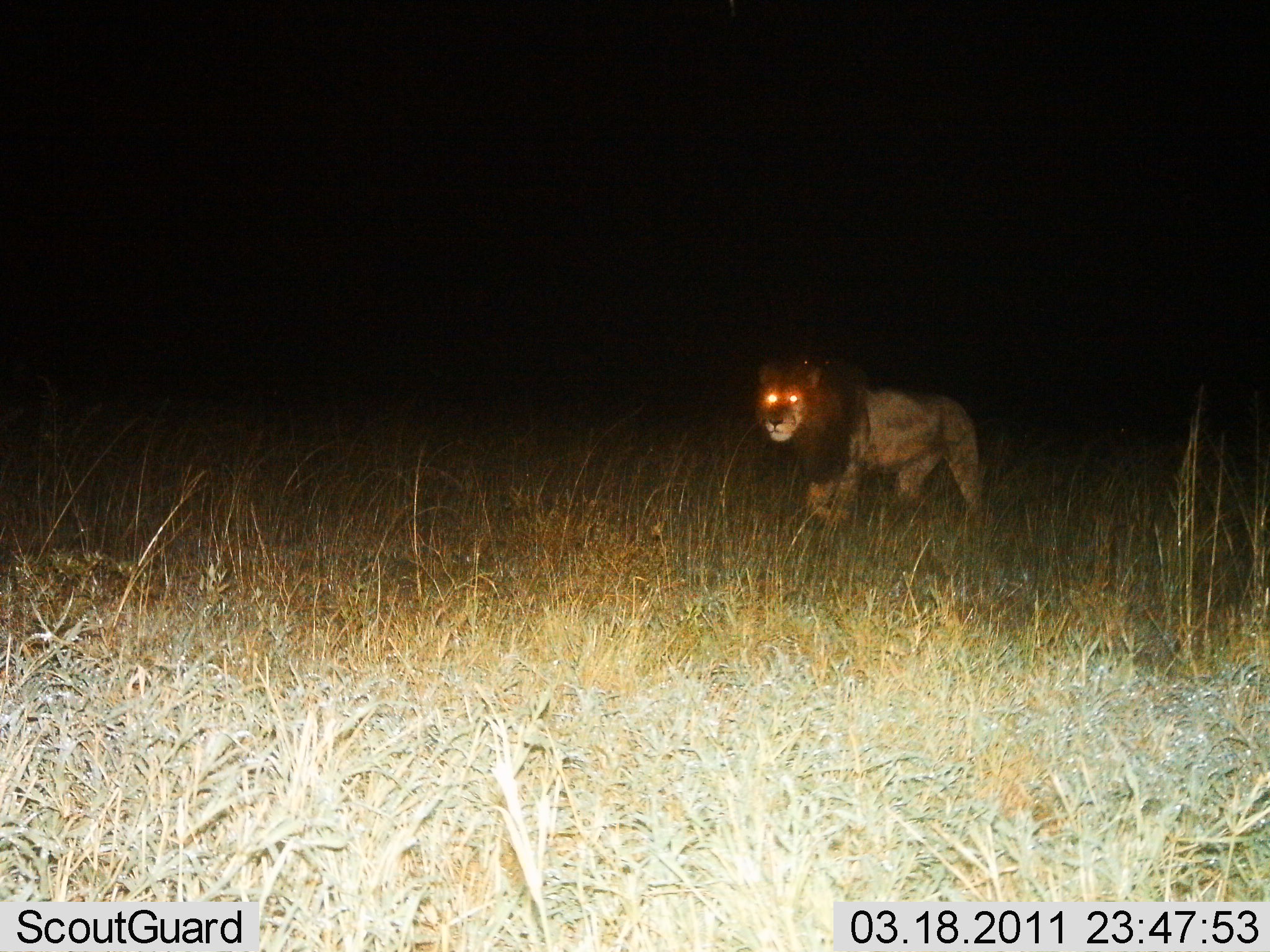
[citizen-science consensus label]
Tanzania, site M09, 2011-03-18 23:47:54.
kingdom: Animalia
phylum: Chordata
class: Mammalia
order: Carnivora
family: Felidae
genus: Panthera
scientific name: Panthera leo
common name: lion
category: lionmale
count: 1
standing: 15%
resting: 0%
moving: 85%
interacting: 0%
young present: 0%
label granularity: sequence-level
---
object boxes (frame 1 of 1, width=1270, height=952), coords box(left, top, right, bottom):
animal: box(754, 350, 991, 541)